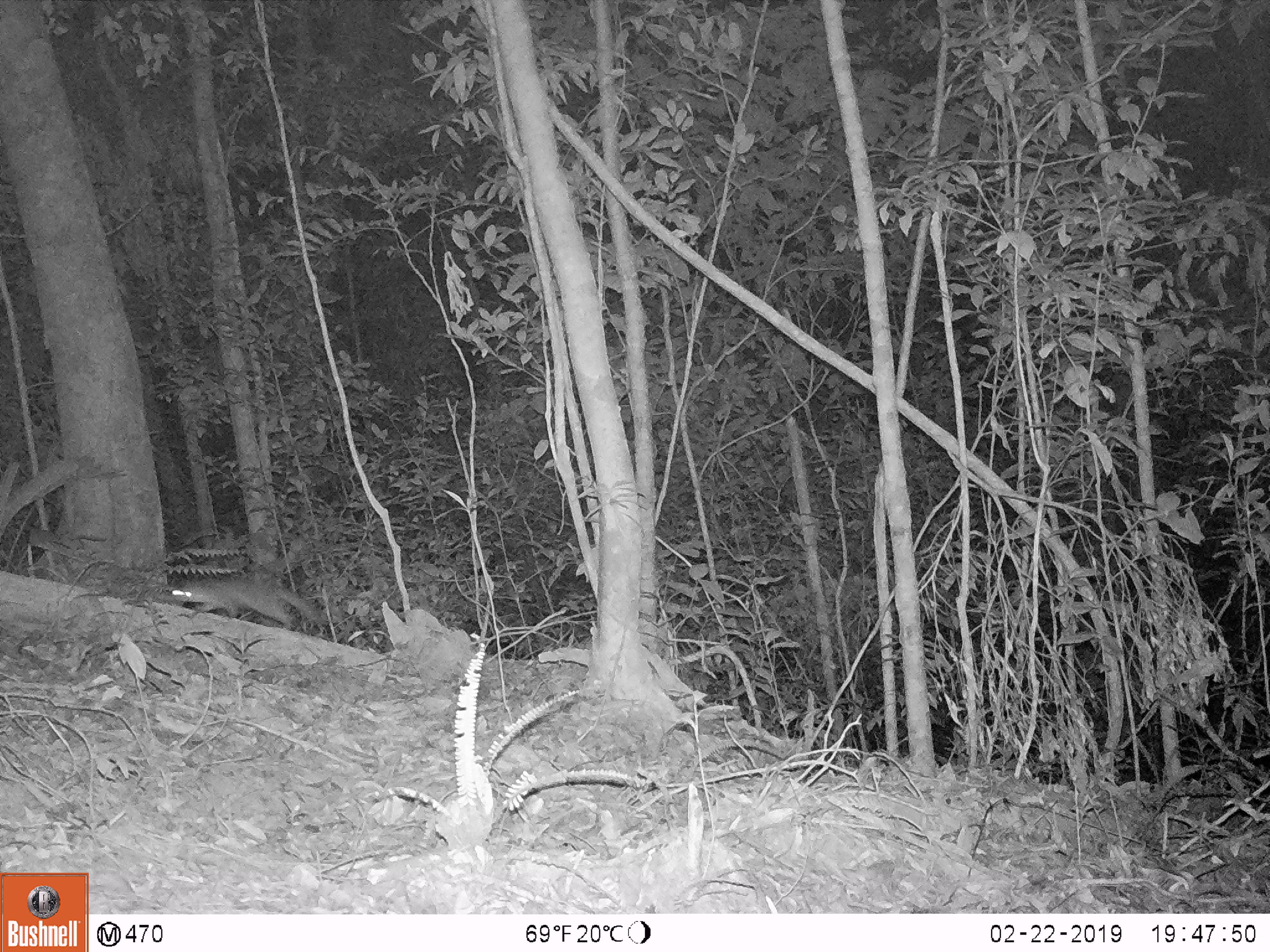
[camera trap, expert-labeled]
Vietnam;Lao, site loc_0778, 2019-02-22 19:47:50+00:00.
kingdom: Animalia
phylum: Chordata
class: Mammalia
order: Carnivora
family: Mustelidae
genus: Melogale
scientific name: Melogale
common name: ferret badger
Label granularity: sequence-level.